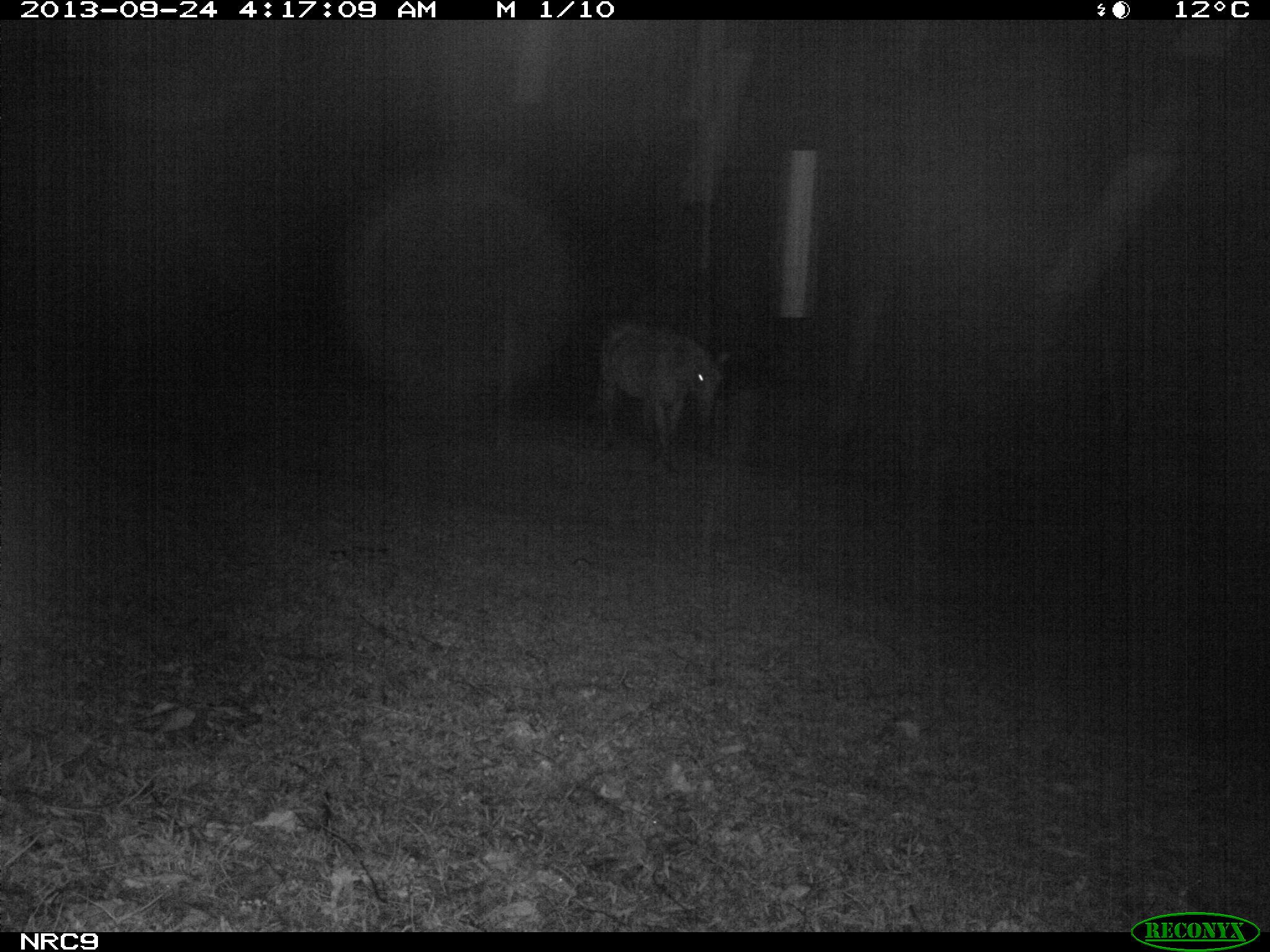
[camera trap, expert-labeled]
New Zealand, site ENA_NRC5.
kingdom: Animalia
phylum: Chordata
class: Mammalia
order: Perissodactyla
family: Equidae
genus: Equus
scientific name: Equus caballus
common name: horse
Horse (Equus caballus).